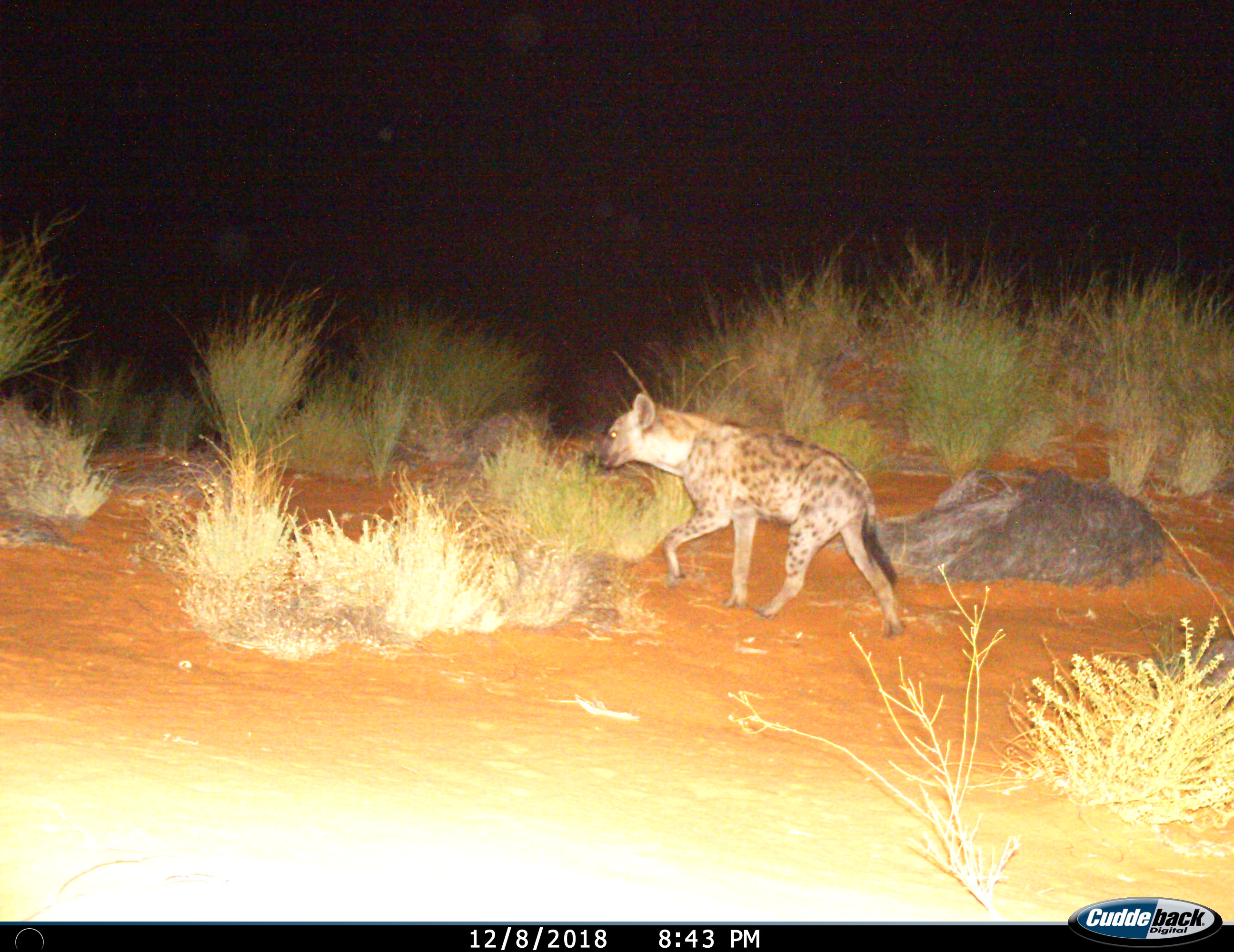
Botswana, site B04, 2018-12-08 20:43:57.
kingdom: Animalia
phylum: Chordata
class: Mammalia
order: Carnivora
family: Hyaenidae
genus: Crocuta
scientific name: Crocuta crocuta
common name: spotted hyena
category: hyenaspotted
Hyenaspotted (spotted hyena) (Crocuta crocuta), count 1. Behavior (volunteer vote fractions): standing 0%, resting 0%, moving 100%, interacting 0%. Young present (vote fraction): 0%. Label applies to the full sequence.